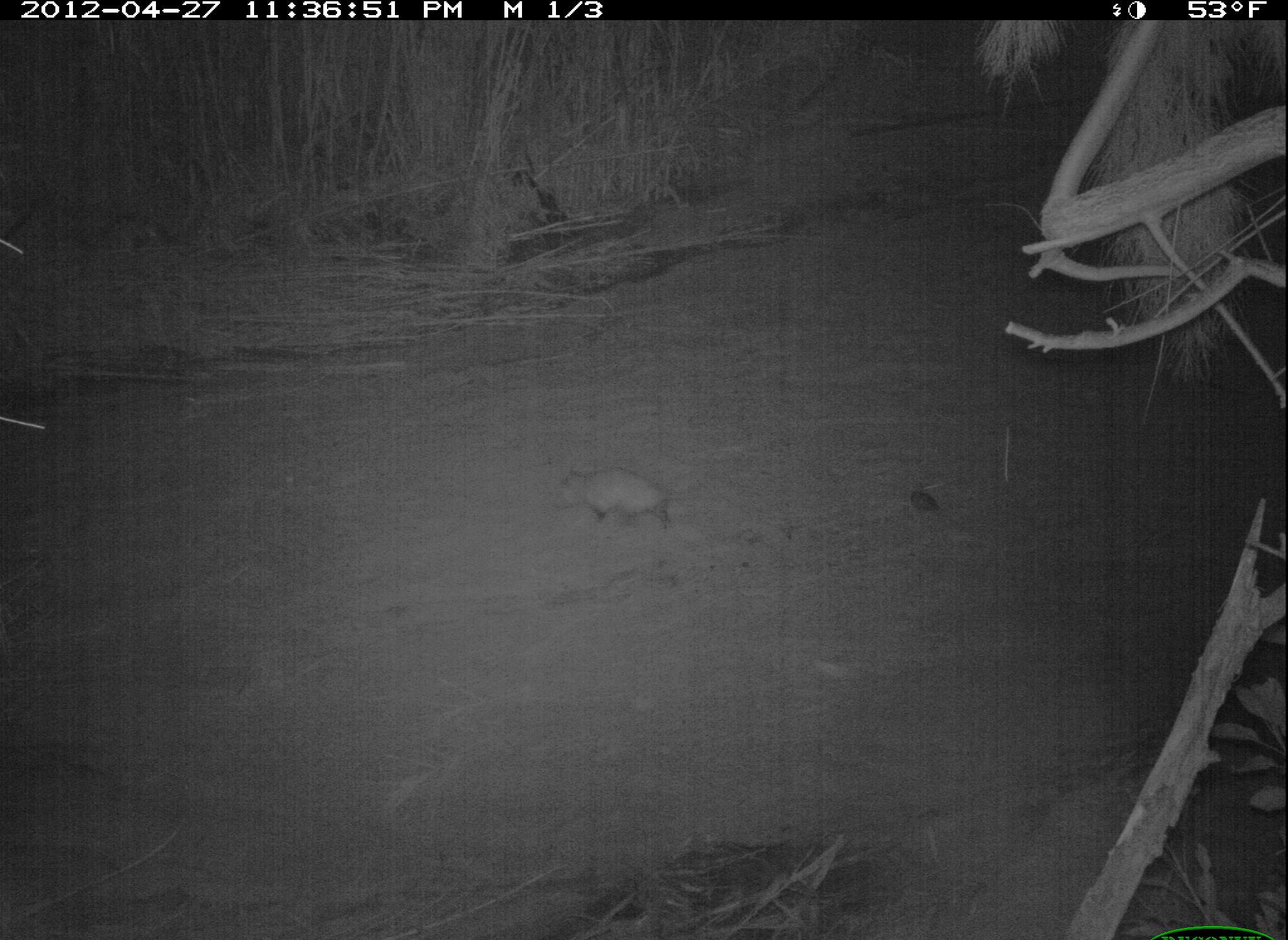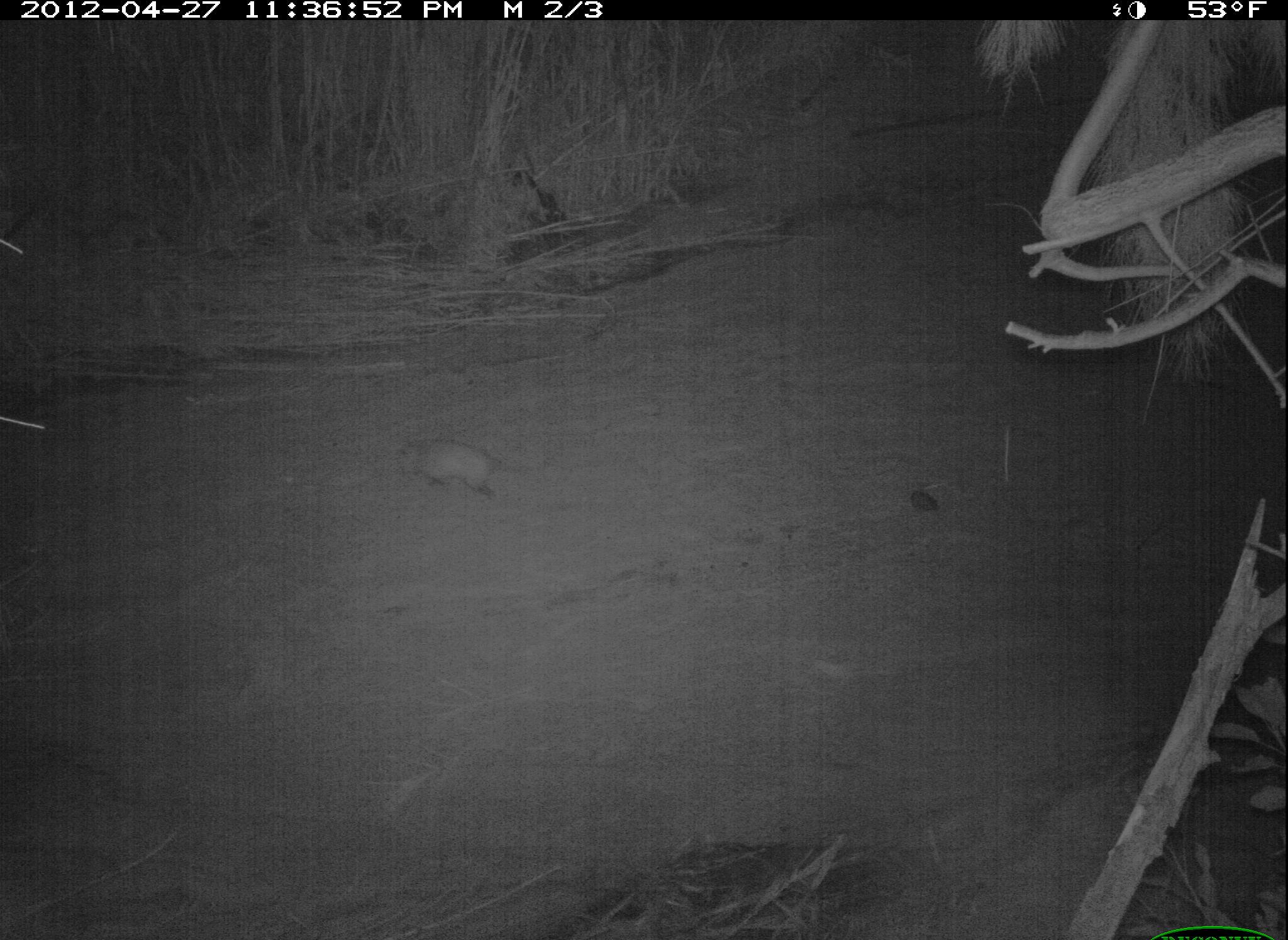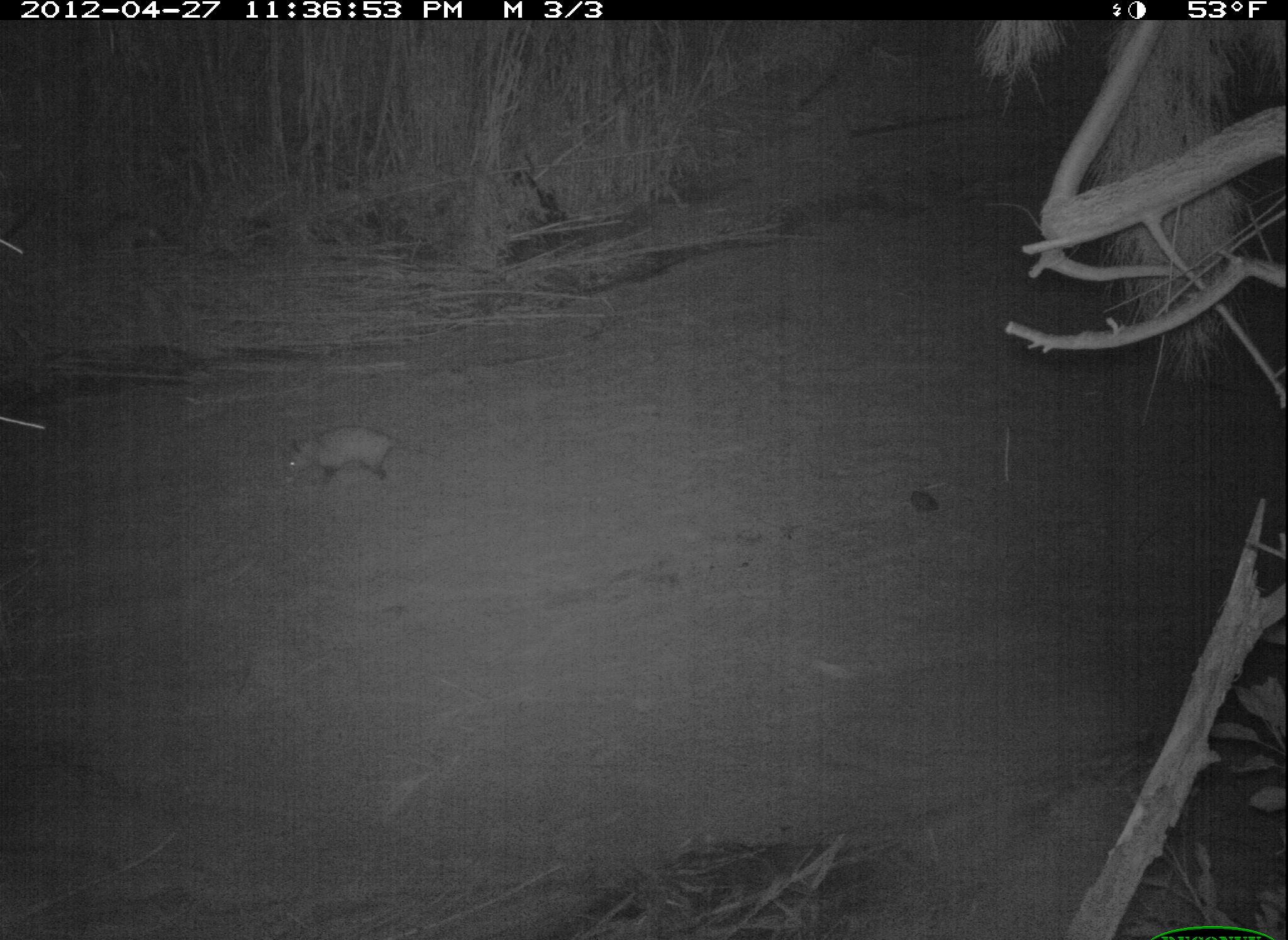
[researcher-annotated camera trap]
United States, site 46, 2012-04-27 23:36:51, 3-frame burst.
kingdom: Animalia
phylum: Chordata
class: Mammalia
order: Didelphimorphia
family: Didelphidae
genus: Didelphis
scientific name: Didelphis virginiana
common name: virginia opossum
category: opossum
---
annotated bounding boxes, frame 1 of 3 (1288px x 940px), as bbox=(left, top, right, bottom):
opossum: bbox=(543, 454, 694, 549)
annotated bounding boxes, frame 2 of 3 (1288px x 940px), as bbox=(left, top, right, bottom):
opossum: bbox=(377, 422, 567, 504)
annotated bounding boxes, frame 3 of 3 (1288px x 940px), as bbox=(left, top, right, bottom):
opossum: bbox=(267, 420, 446, 499)